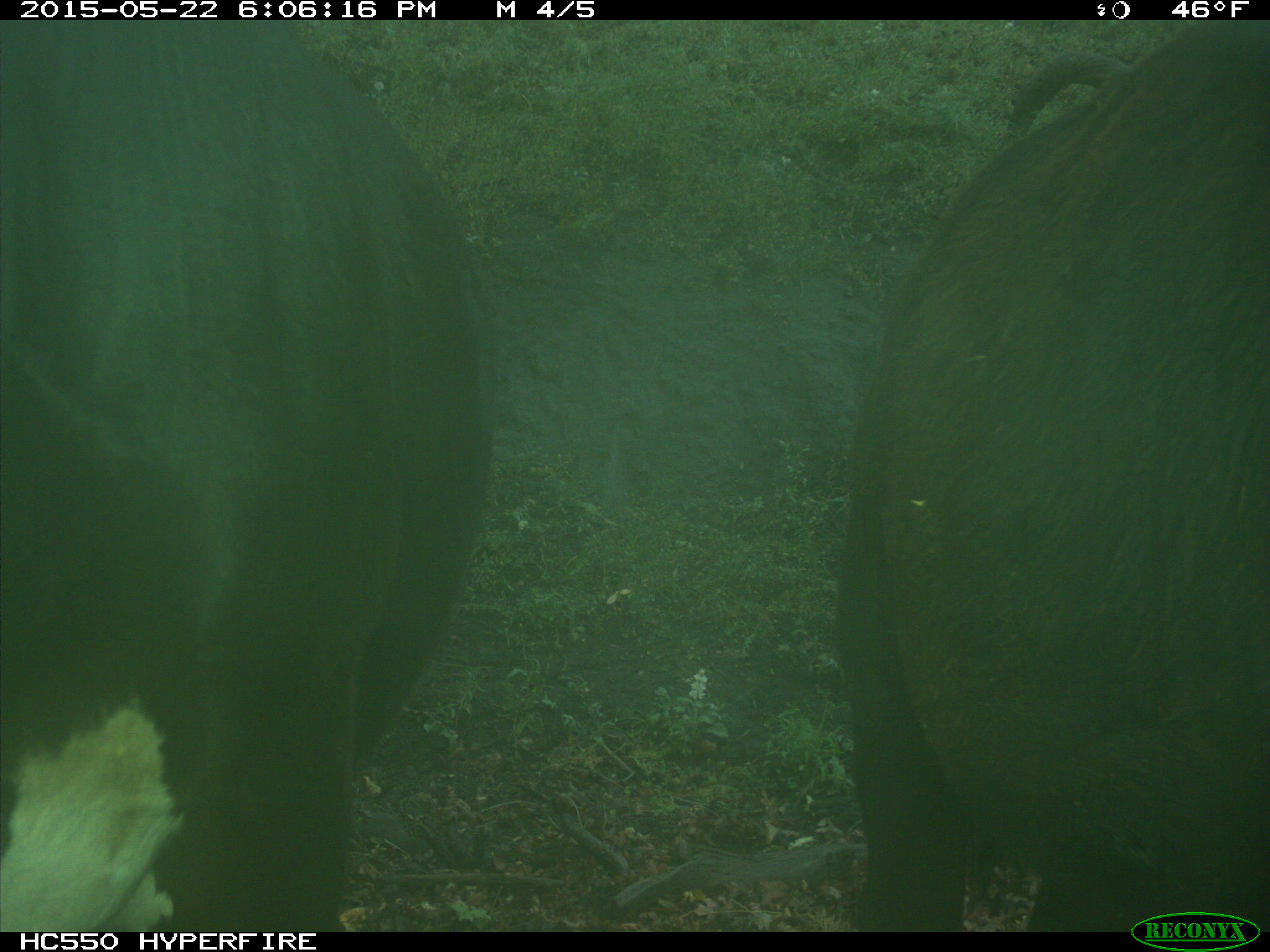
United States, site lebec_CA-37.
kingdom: Animalia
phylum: Chordata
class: Mammalia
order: Artiodactyla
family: Bovidae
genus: Bos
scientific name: Bos taurus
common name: domestic cow